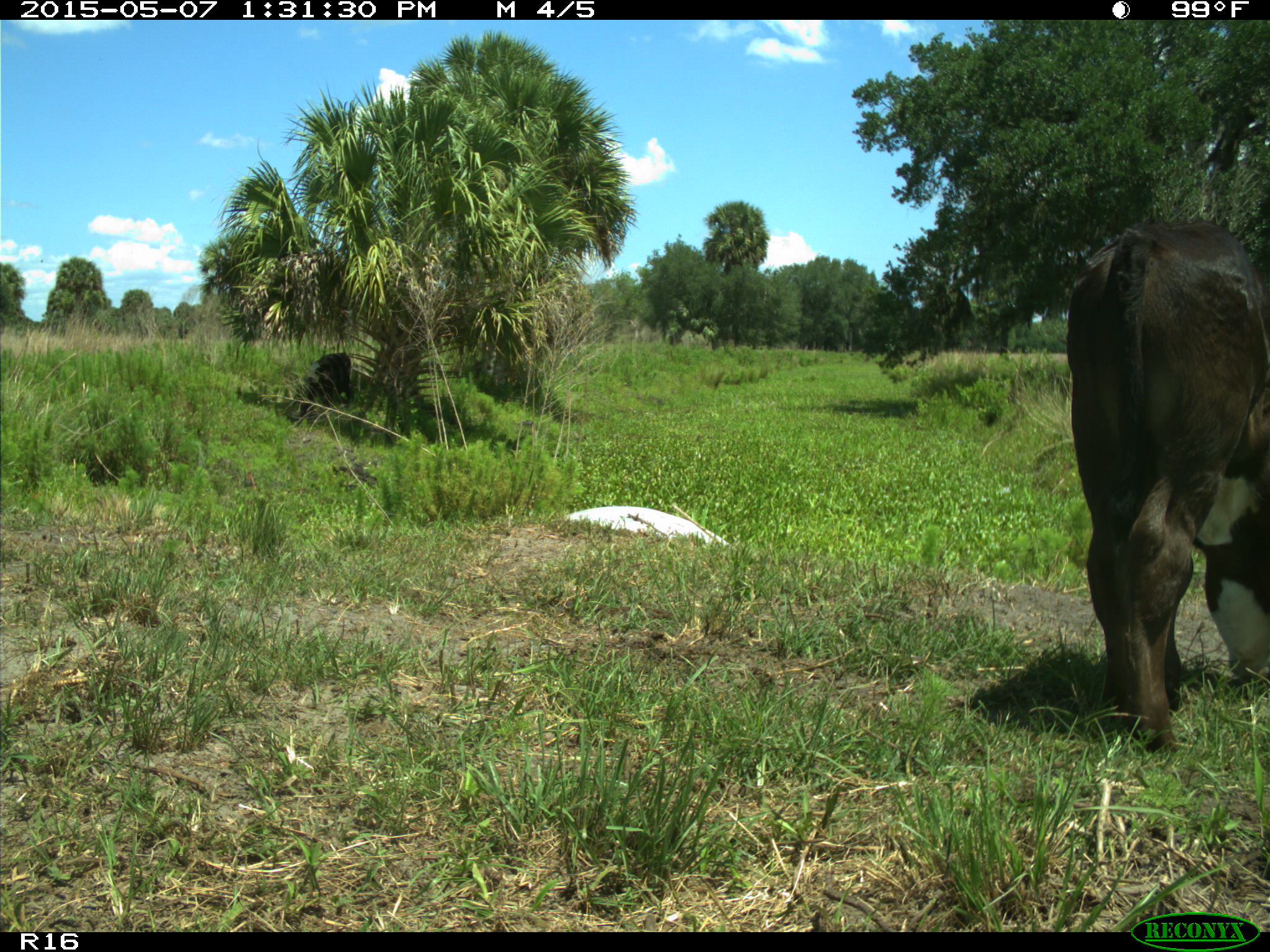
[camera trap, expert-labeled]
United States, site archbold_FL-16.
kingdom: Animalia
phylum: Chordata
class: Mammalia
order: Artiodactyla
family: Bovidae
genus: Bos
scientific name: Bos taurus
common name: domestic cow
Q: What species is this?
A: Bos taurus (domestic cow).